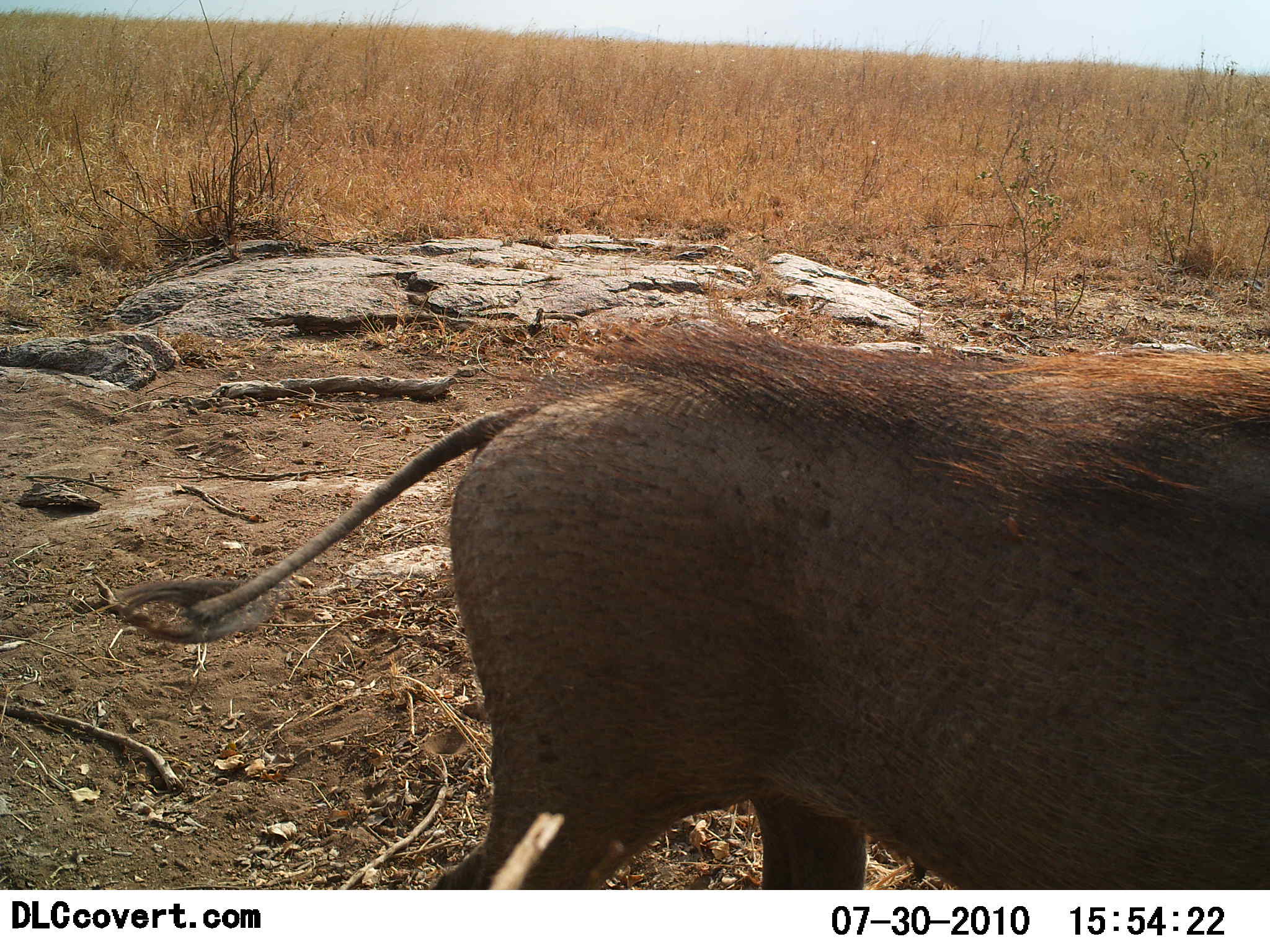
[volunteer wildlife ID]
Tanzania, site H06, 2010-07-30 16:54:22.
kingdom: Animalia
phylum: Chordata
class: Mammalia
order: Artiodactyla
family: Suidae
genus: Phacochoerus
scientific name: Phacochoerus africanus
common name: warthog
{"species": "warthog (Phacochoerus africanus)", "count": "1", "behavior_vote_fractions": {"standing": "45%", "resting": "0%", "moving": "55%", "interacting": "0%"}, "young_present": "0%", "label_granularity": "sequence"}